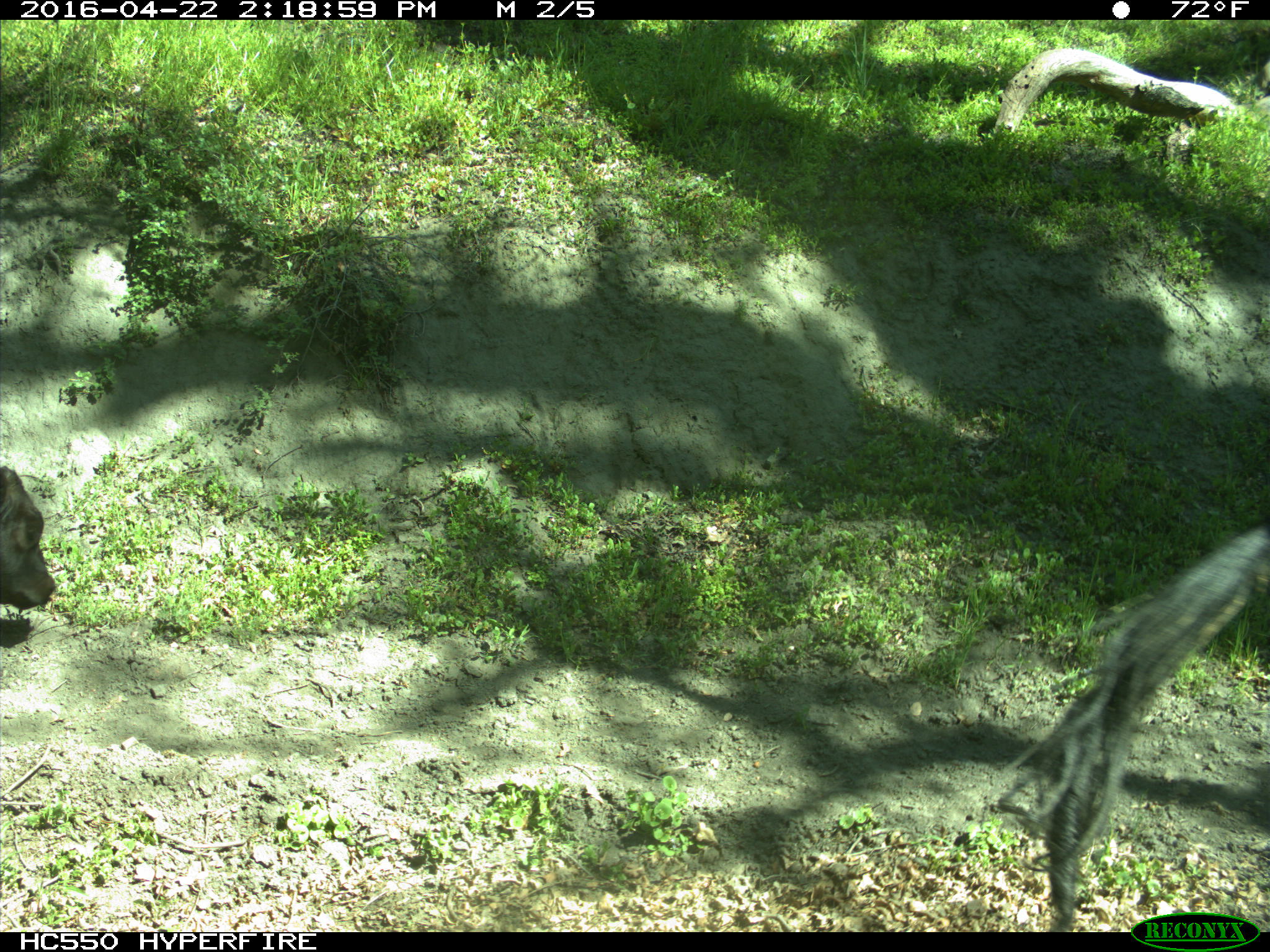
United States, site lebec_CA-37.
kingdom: Animalia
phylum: Chordata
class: Mammalia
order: Artiodactyla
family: Bovidae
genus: Bos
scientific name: Bos taurus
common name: domestic cow